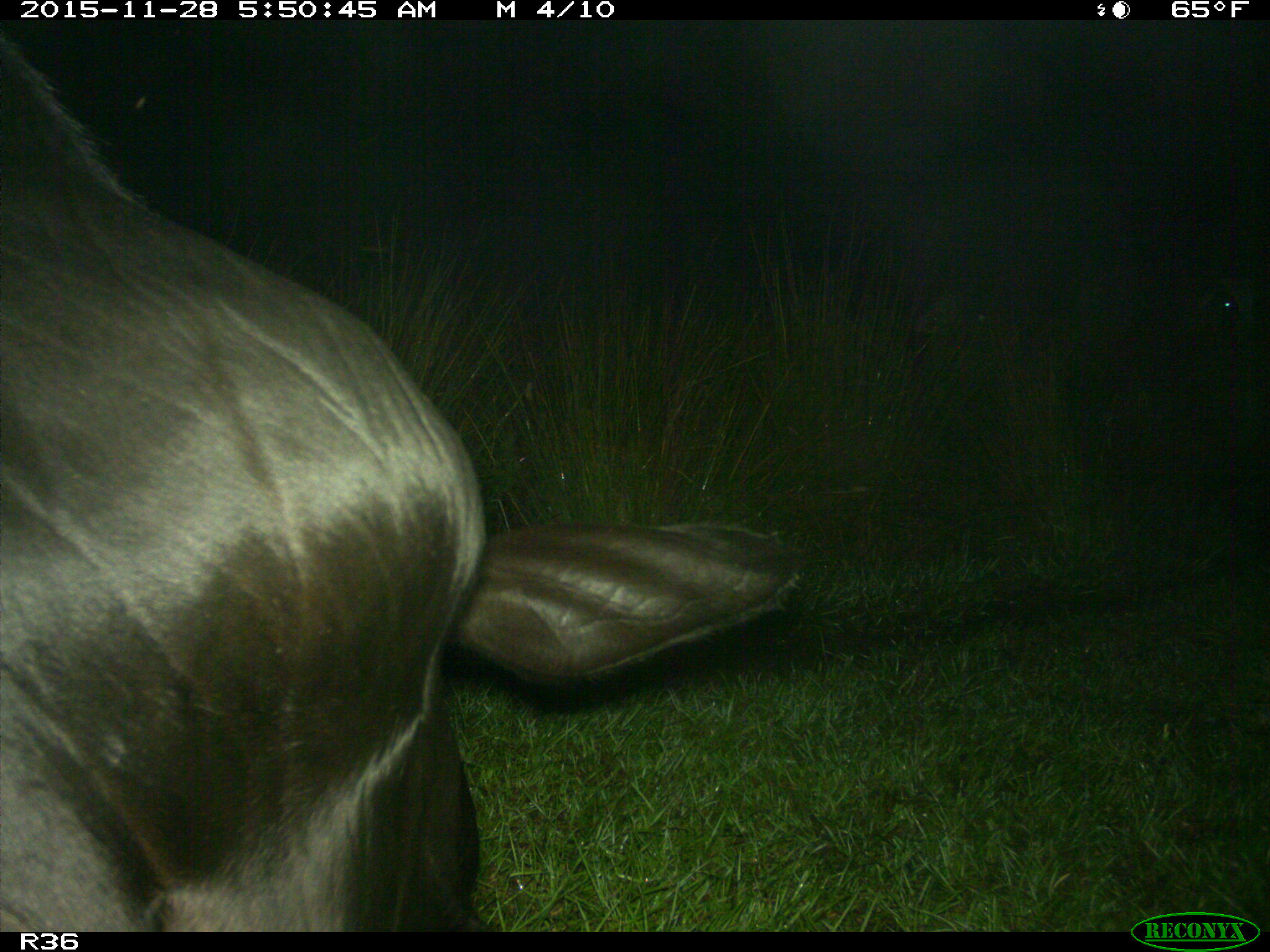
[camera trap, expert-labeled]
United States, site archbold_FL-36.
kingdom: Animalia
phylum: Chordata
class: Mammalia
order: Artiodactyla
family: Bovidae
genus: Bos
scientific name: Bos taurus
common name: domestic cow